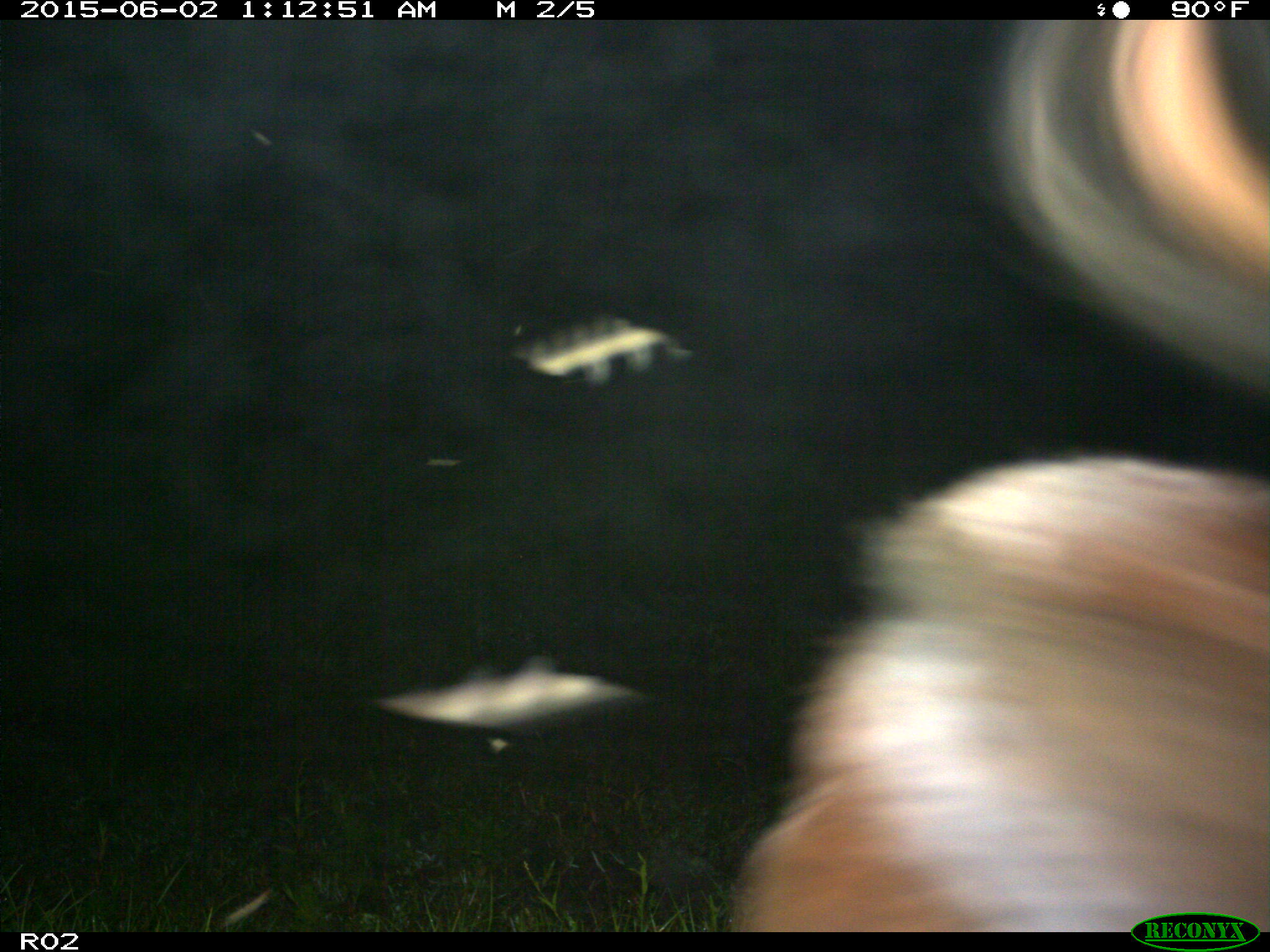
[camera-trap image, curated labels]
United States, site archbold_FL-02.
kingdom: Animalia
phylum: Chordata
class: Mammalia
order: Artiodactyla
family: Bovidae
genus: Bos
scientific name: Bos taurus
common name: domestic cow